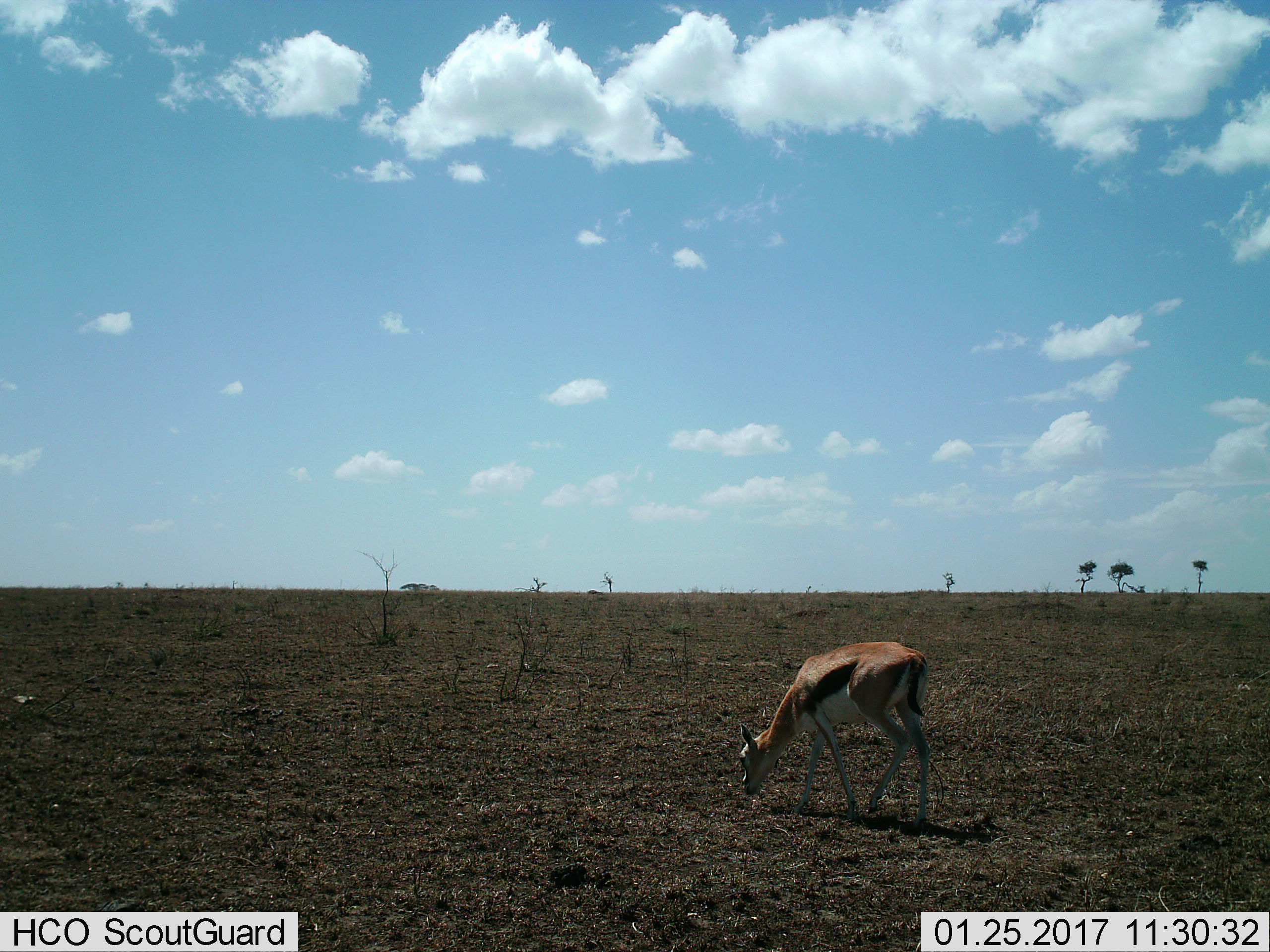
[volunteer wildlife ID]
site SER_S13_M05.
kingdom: Animalia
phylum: Chordata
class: Mammalia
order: Artiodactyla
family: Bovidae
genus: Eudorcas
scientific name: Eudorcas thomsonii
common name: thomson's gazelle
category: gazellethomsons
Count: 1.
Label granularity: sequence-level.